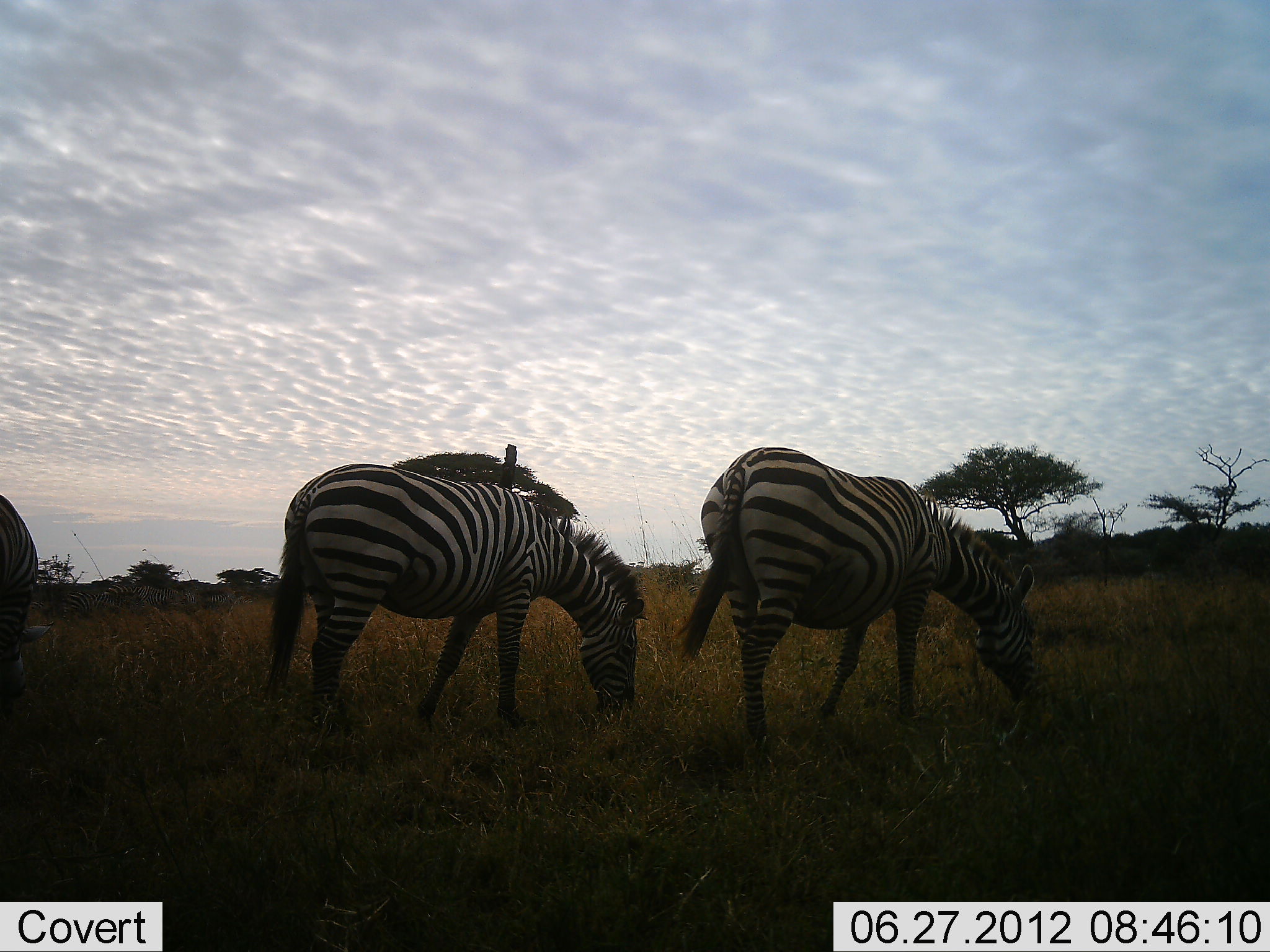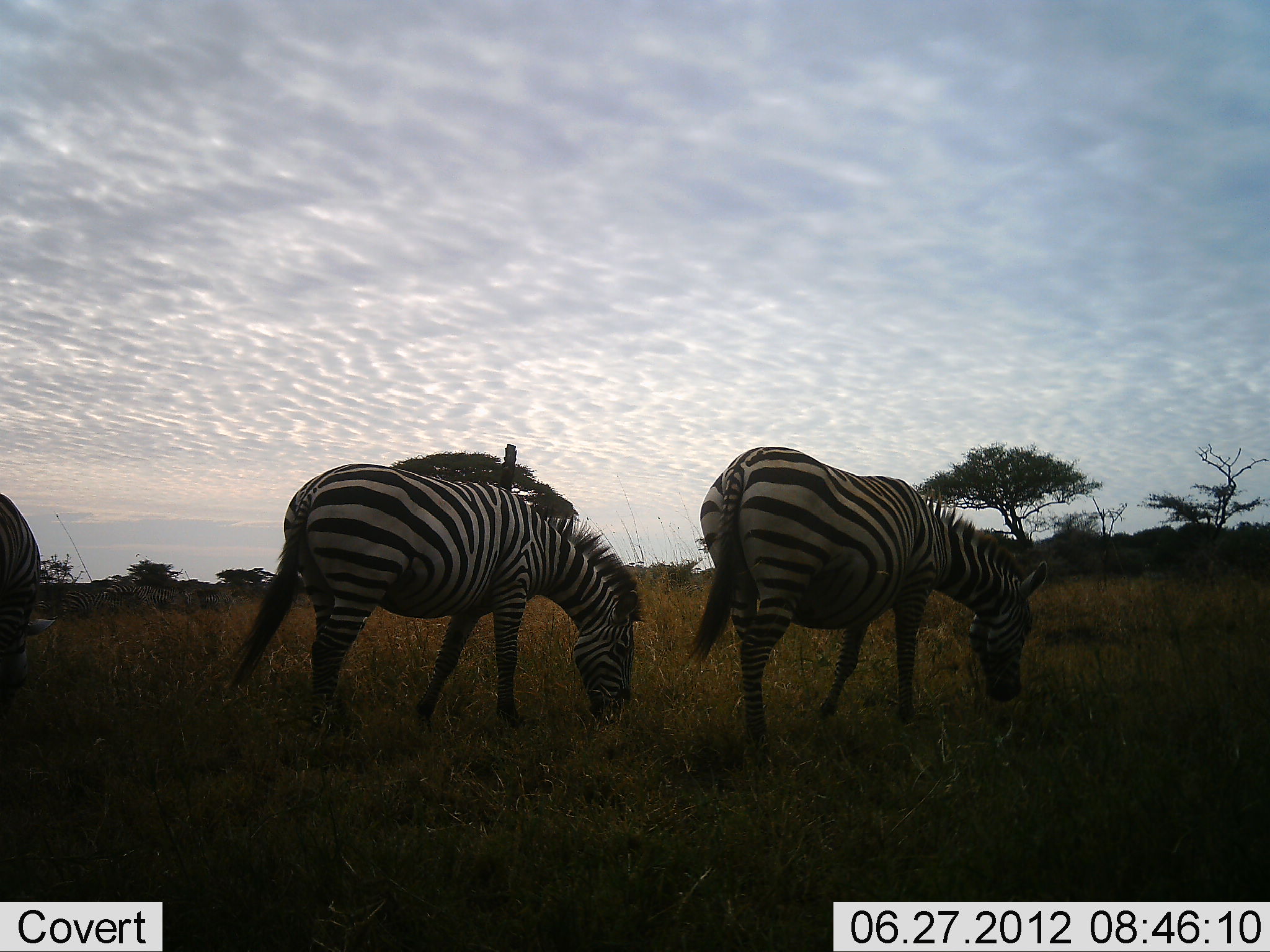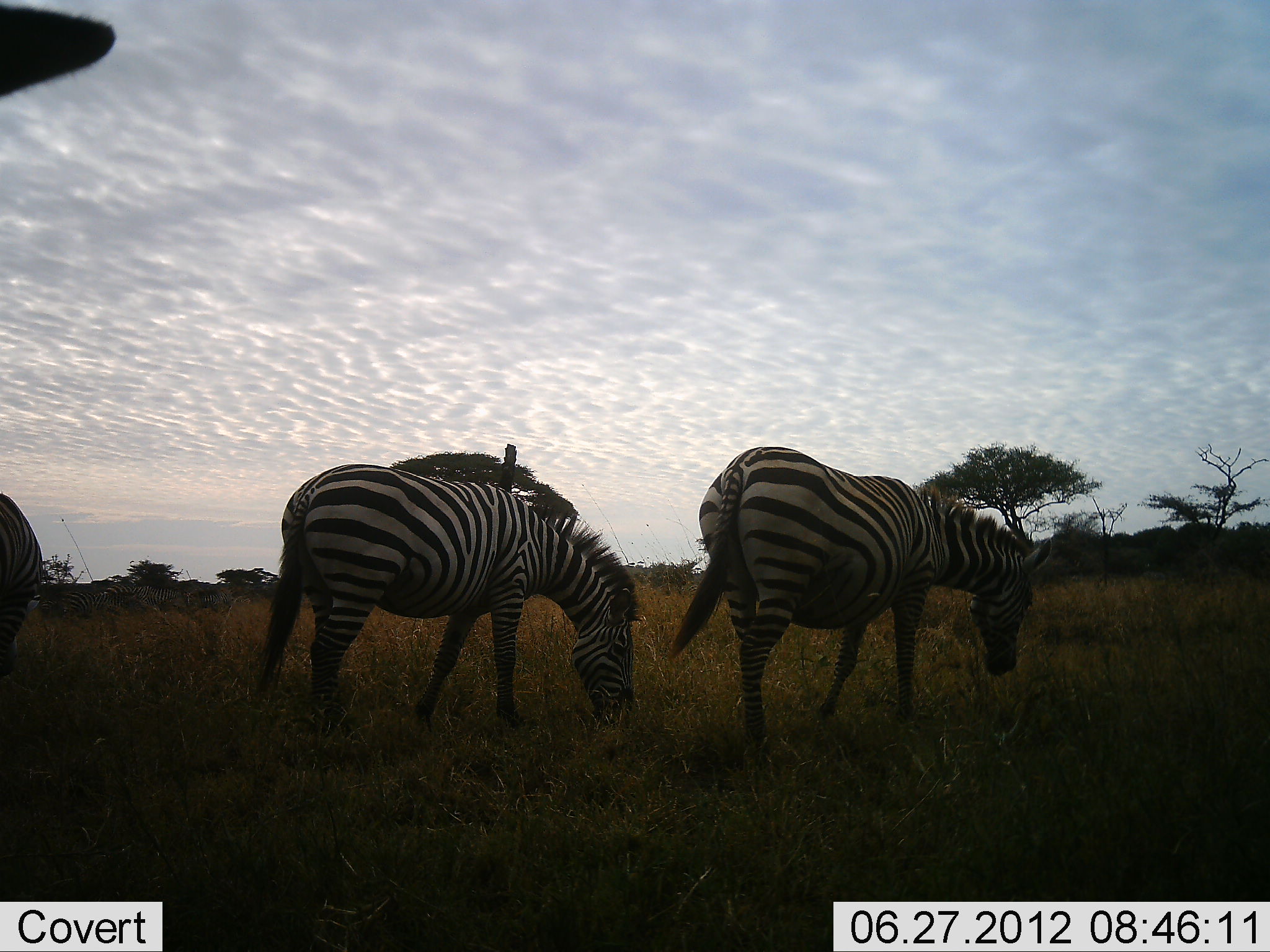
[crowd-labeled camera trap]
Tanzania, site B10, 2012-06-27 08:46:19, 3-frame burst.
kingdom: Animalia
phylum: Chordata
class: Mammalia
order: Perissodactyla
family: Equidae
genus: Equus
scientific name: Equus quagga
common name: plains zebra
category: zebra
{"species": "zebra (plains zebra) (Equus quagga)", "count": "4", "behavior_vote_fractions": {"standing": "30%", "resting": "0%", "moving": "0%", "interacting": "0%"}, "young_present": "0%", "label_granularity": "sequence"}